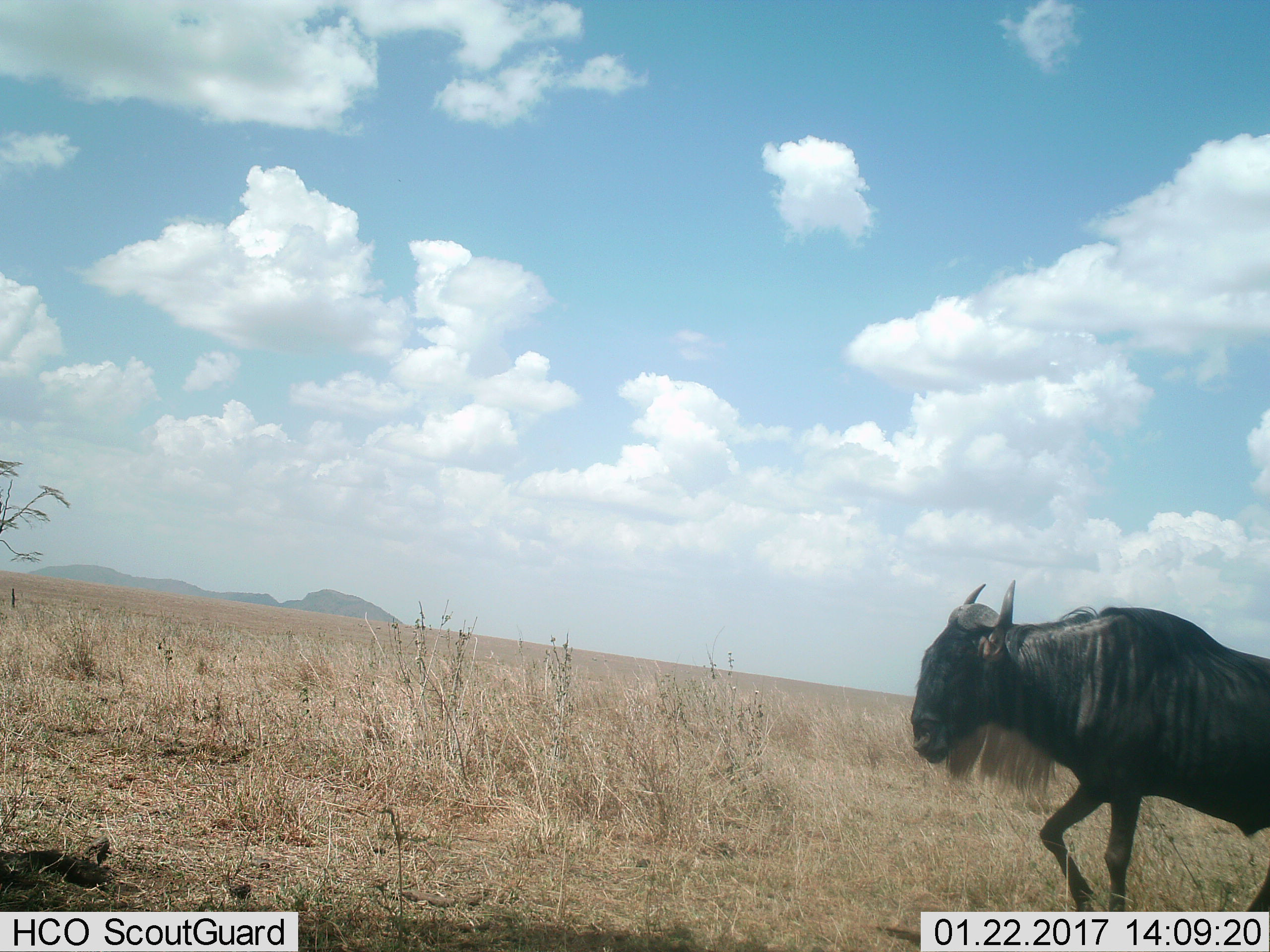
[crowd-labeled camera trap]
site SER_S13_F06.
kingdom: Animalia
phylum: Chordata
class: Mammalia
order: Artiodactyla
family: Bovidae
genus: Connochaetes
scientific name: Connochaetes taurinus taurinus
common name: blue wildebeest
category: wildebeestblue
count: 1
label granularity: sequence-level